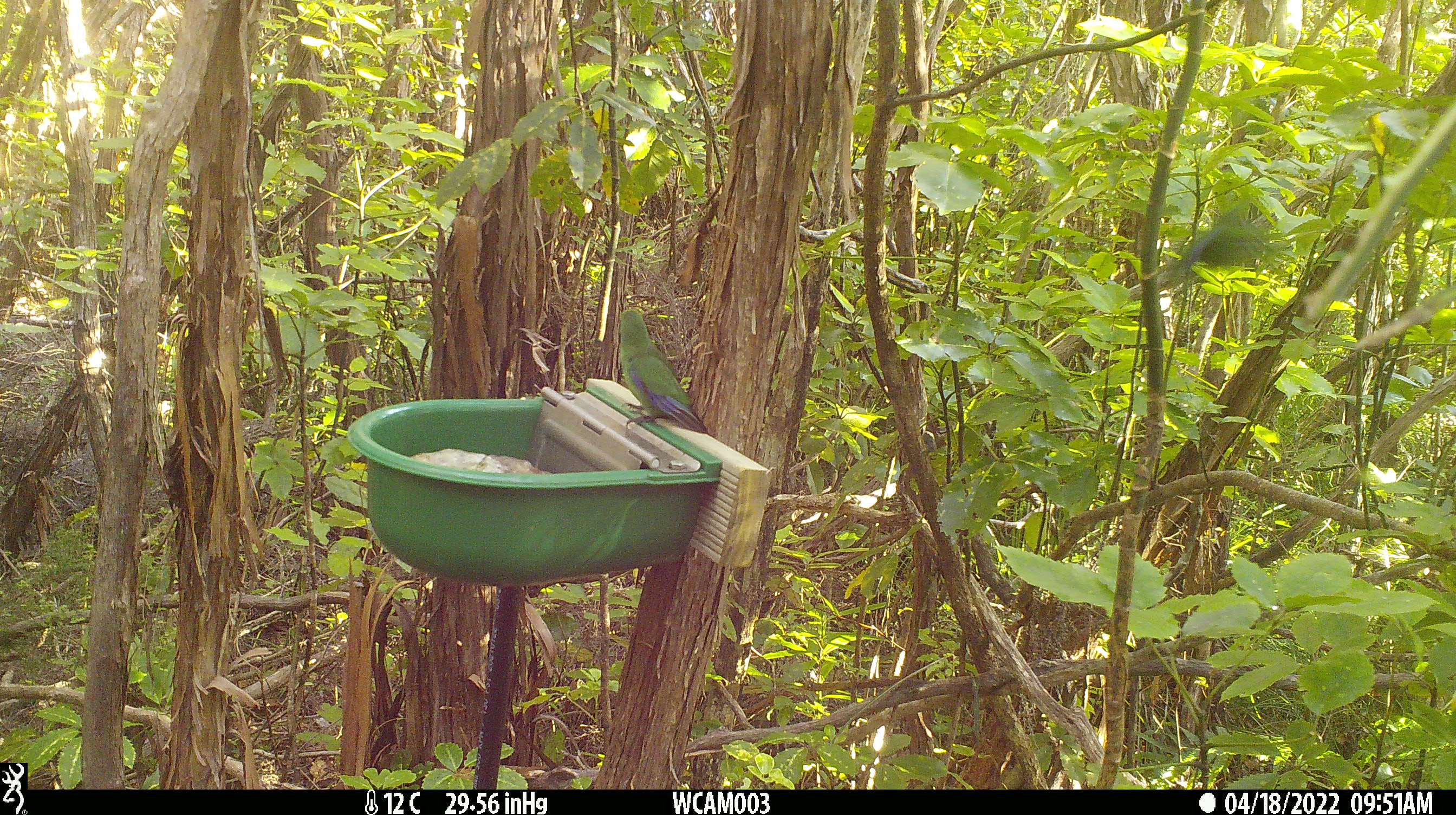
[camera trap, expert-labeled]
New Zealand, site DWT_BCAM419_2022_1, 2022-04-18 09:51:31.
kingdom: Animalia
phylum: Chordata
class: Aves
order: Psittaciformes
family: Psittaculidae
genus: Cyanoramphus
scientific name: Cyanoramphus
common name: parakeet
Parakeet (Cyanoramphus).